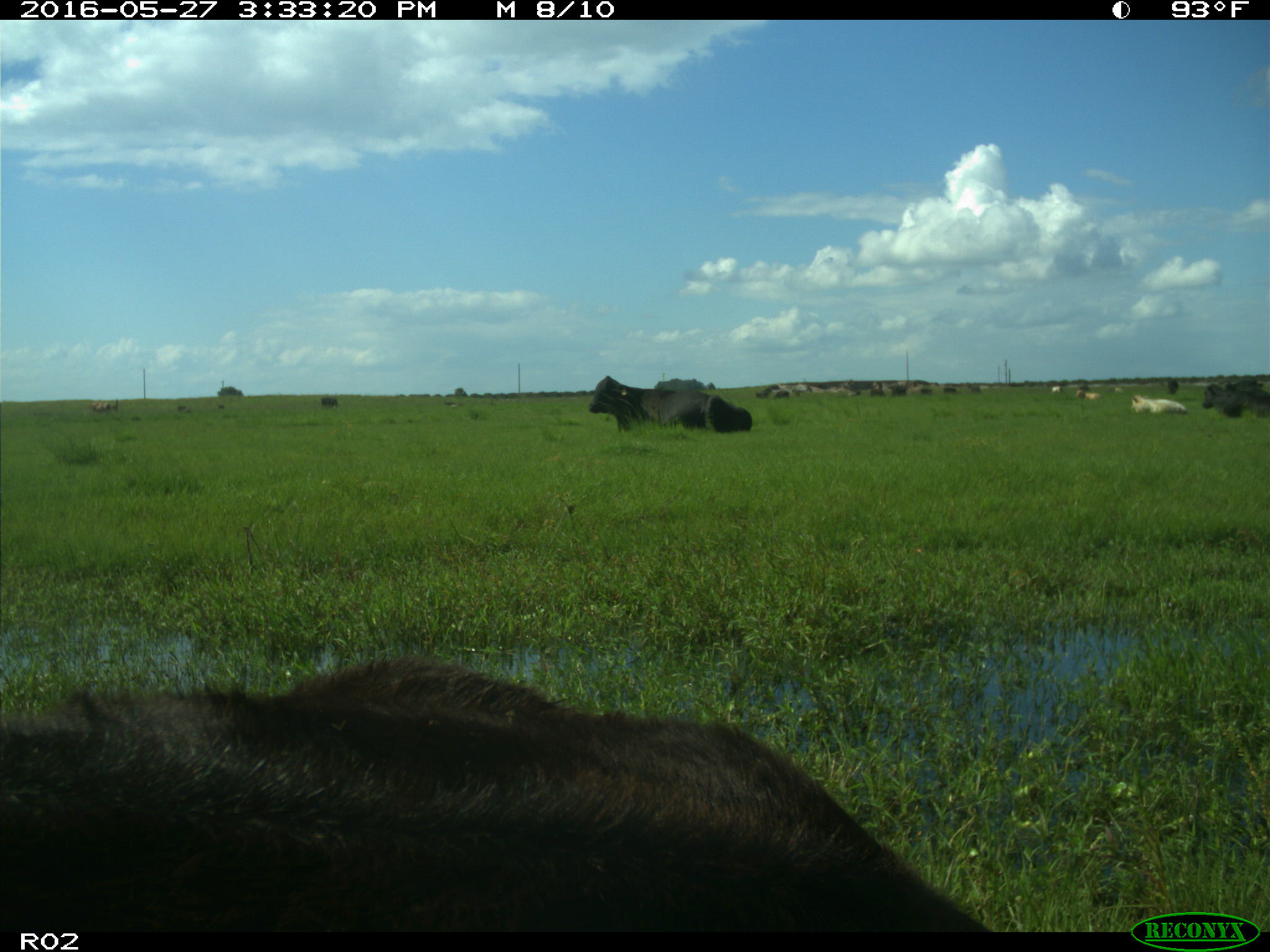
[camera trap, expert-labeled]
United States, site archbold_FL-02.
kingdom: Animalia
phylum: Chordata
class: Mammalia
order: Artiodactyla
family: Bovidae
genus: Bos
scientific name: Bos taurus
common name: domestic cow